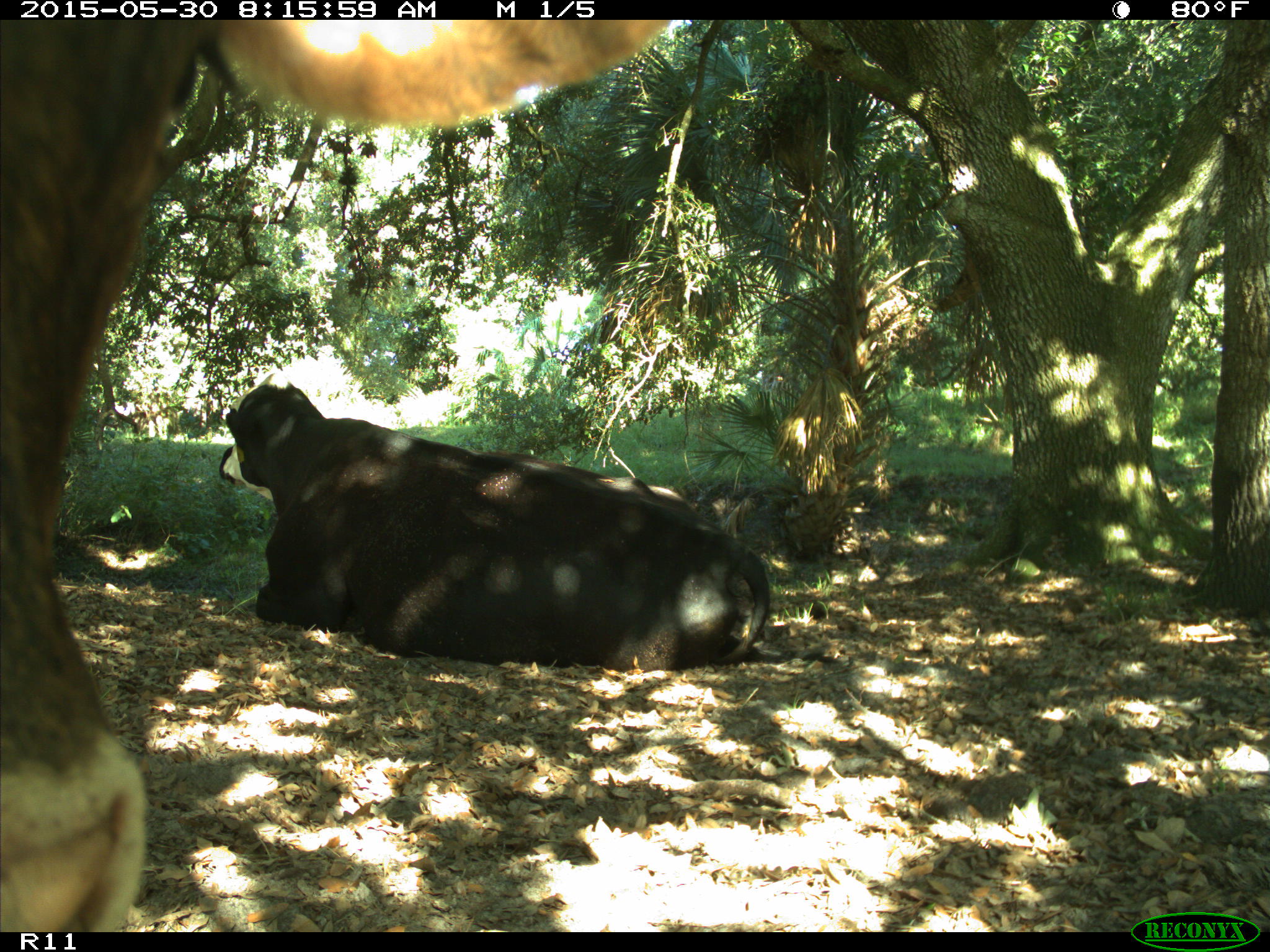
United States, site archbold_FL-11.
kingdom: Animalia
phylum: Chordata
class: Mammalia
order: Artiodactyla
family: Bovidae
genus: Bos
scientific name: Bos taurus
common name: domestic cow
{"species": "Bos taurus (domestic cow)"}